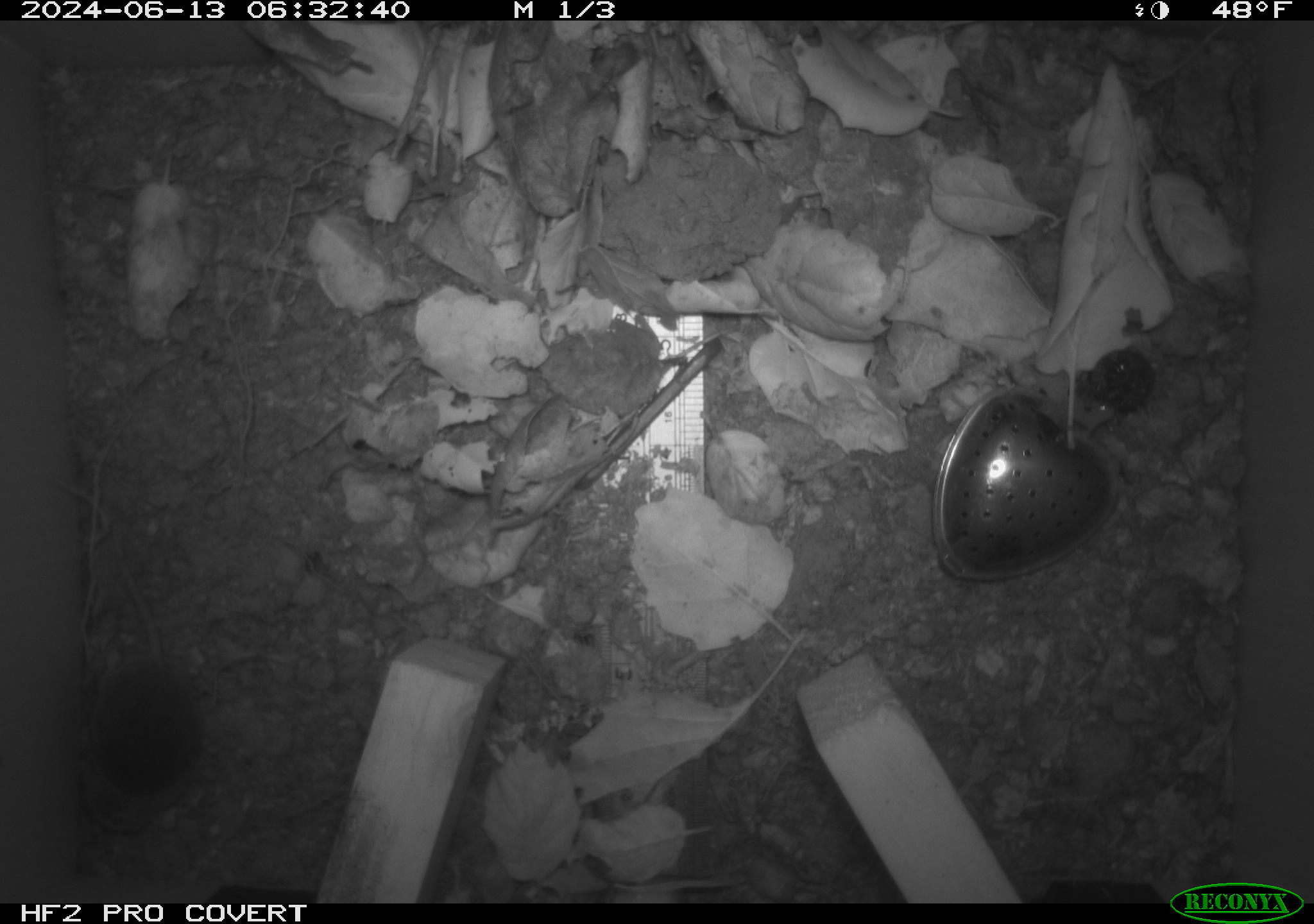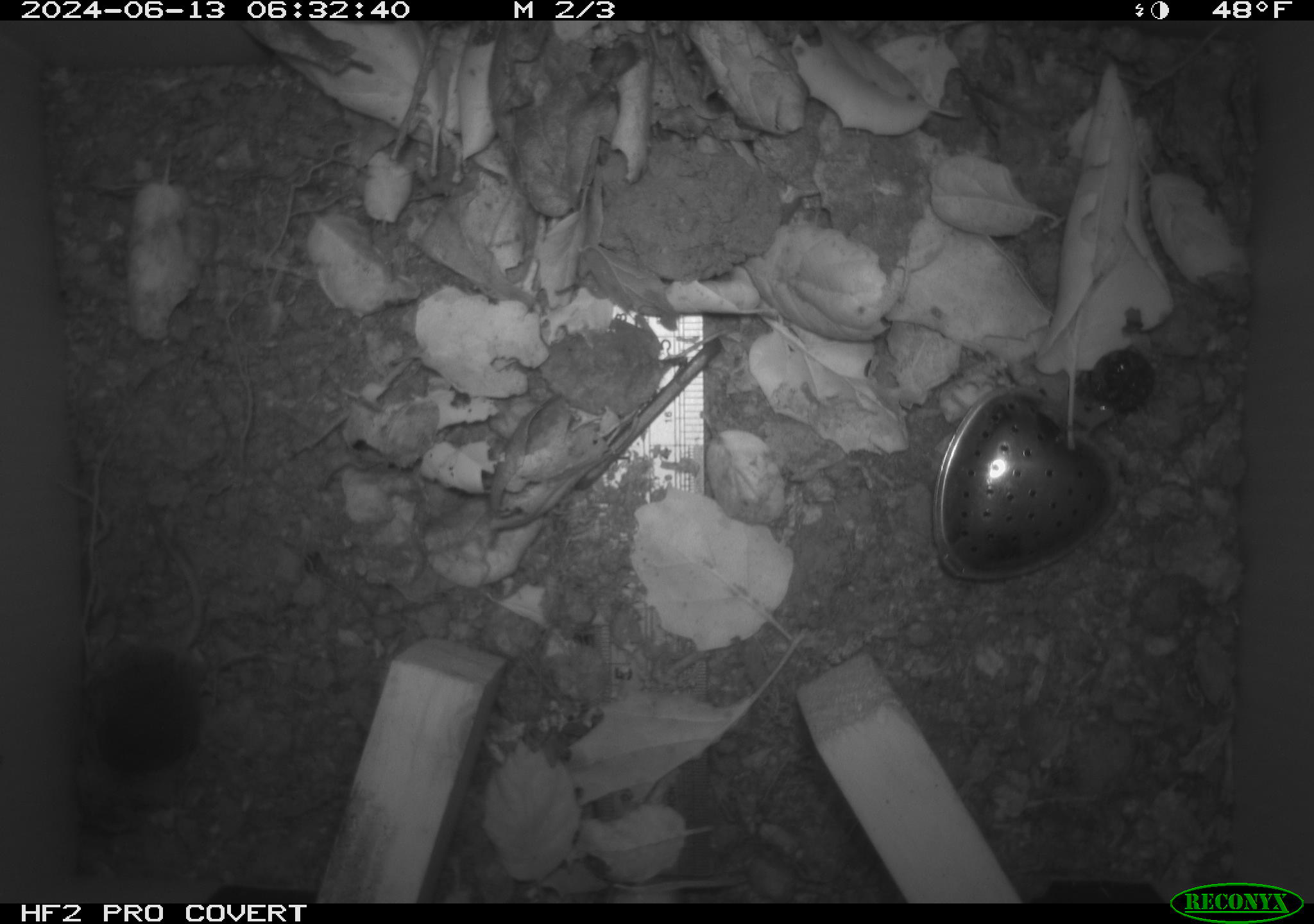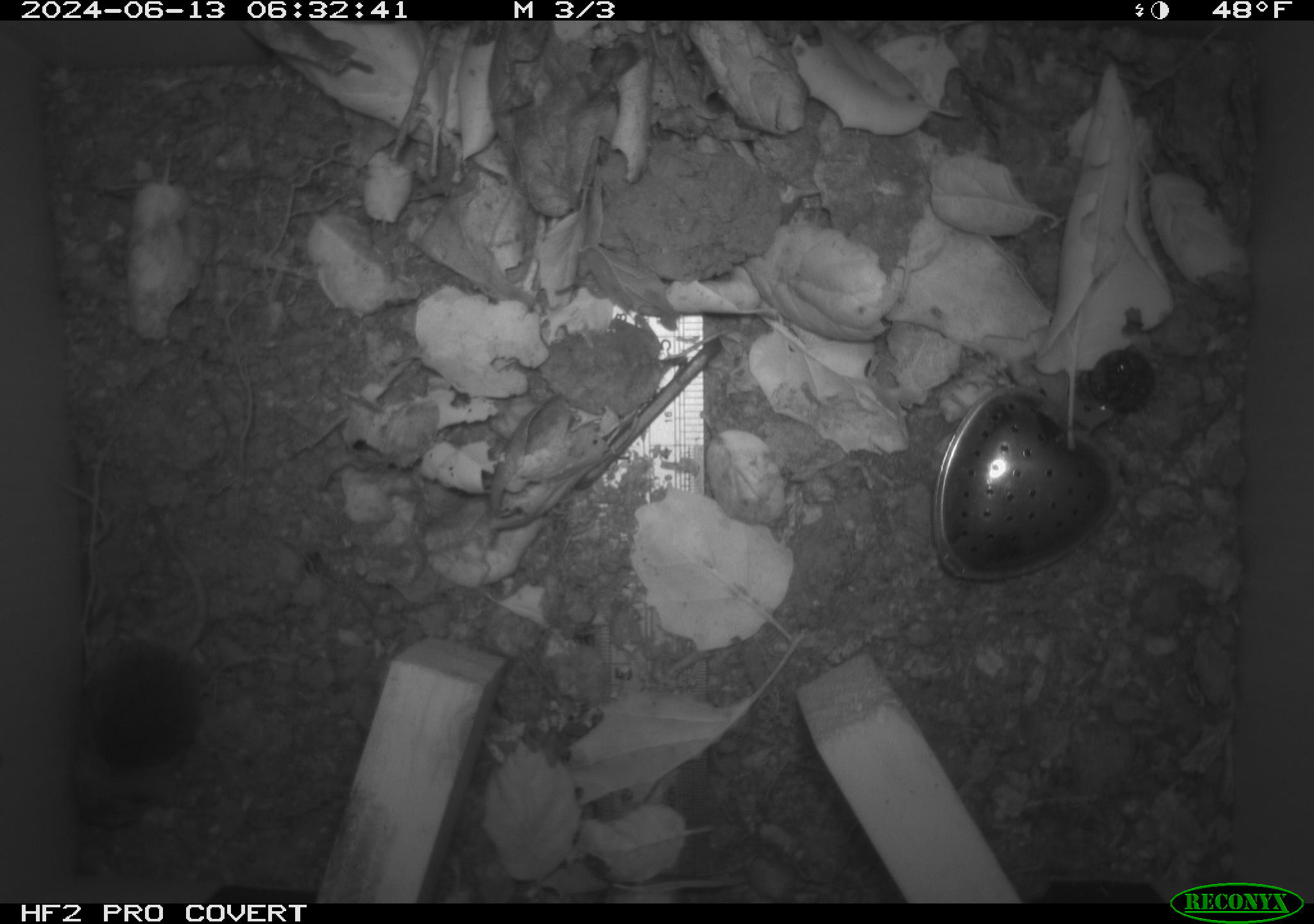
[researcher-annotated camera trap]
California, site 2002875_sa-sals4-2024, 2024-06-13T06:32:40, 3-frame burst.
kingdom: Animalia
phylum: Chordata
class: Mammalia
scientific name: Mammalia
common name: mammal